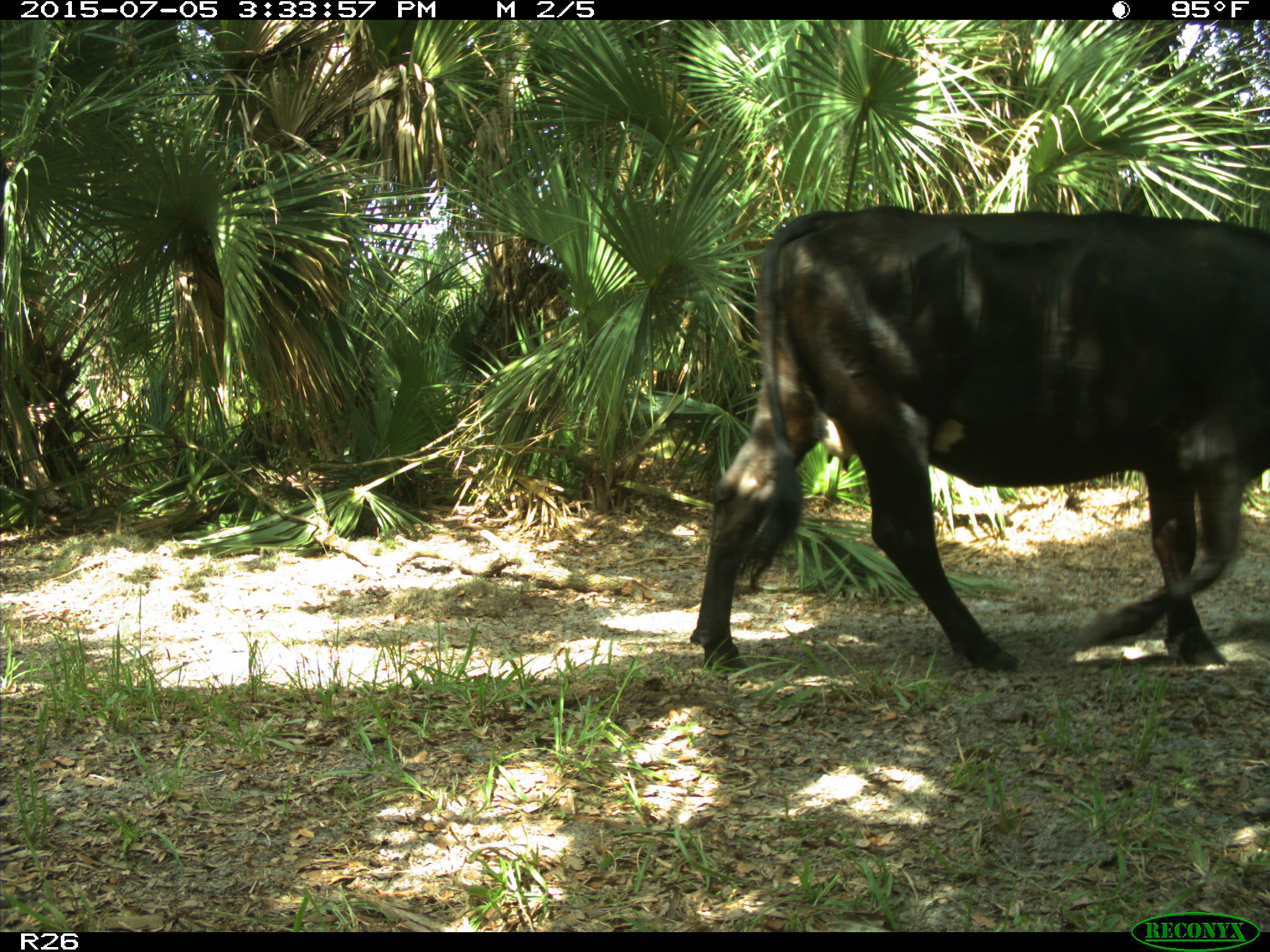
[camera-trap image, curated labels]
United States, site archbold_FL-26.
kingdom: Animalia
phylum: Chordata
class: Mammalia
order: Artiodactyla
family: Bovidae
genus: Bos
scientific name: Bos taurus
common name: domestic cow